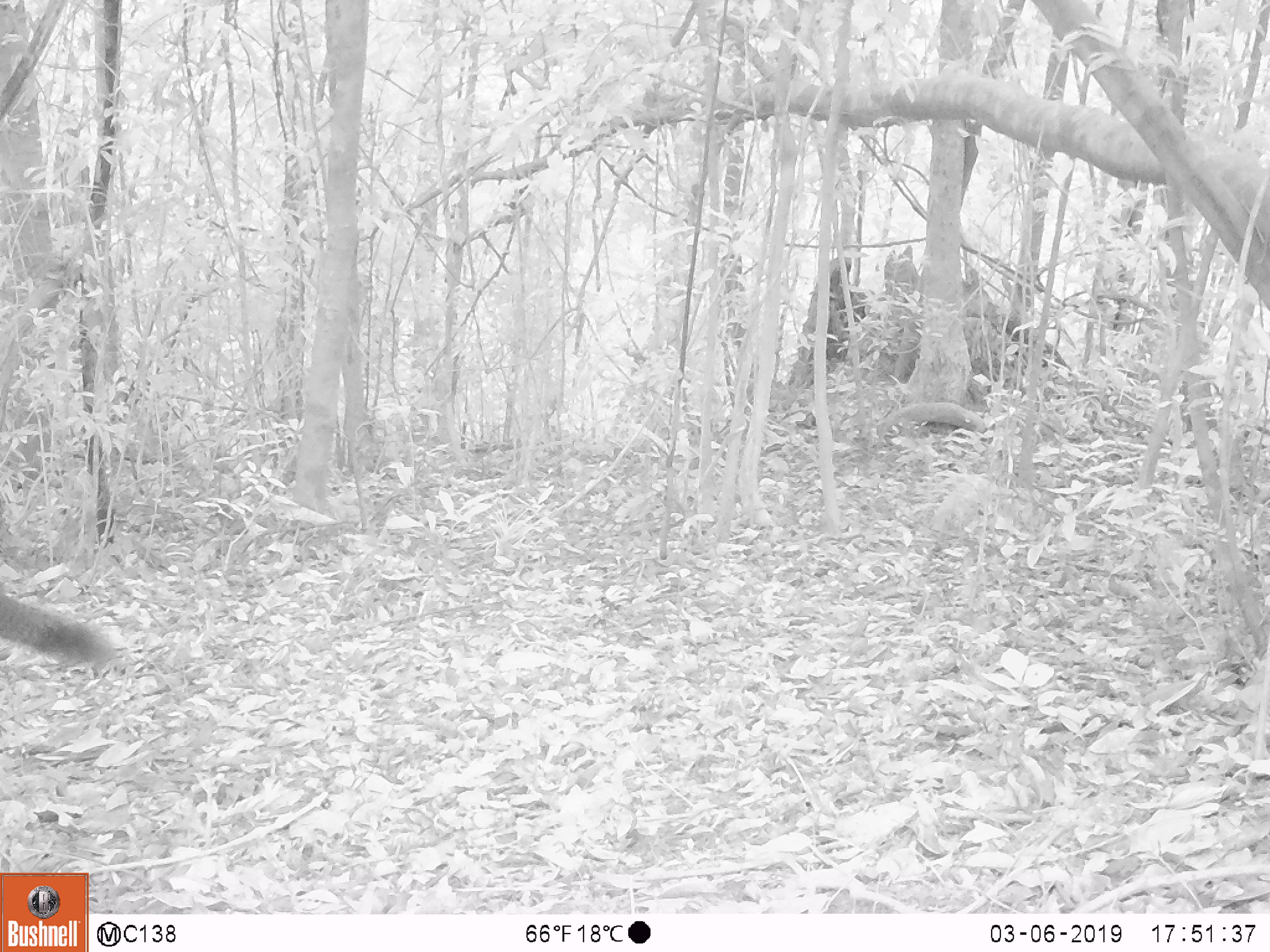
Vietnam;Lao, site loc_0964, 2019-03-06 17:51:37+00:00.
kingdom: Animalia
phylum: Chordata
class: Mammalia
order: Rodentia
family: Sciuridae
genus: Sciurus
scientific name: Sciurus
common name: squirrel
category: unidentified squirrel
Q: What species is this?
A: Unidentified squirrel (squirrel) (Sciurus).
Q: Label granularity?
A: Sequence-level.